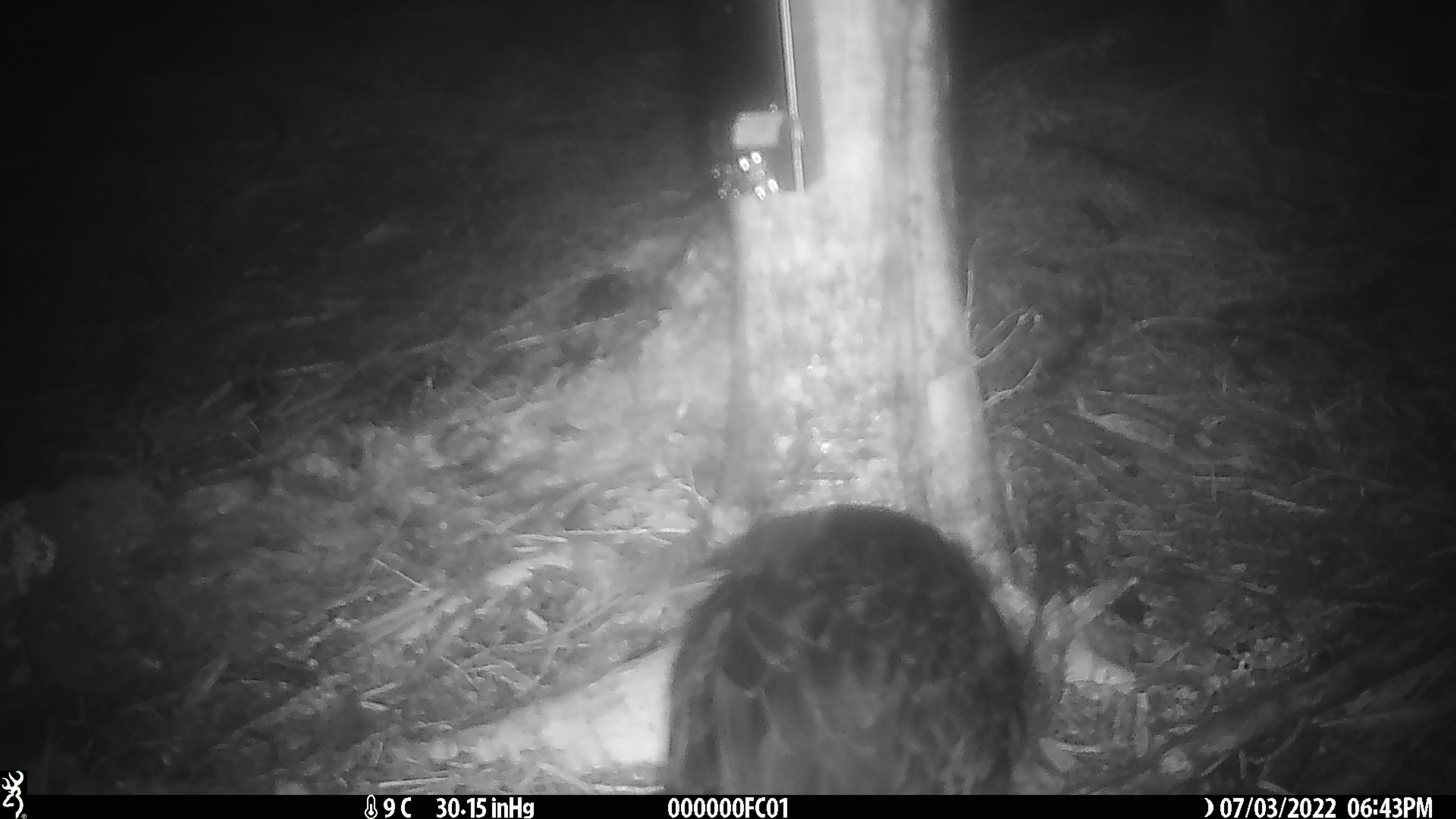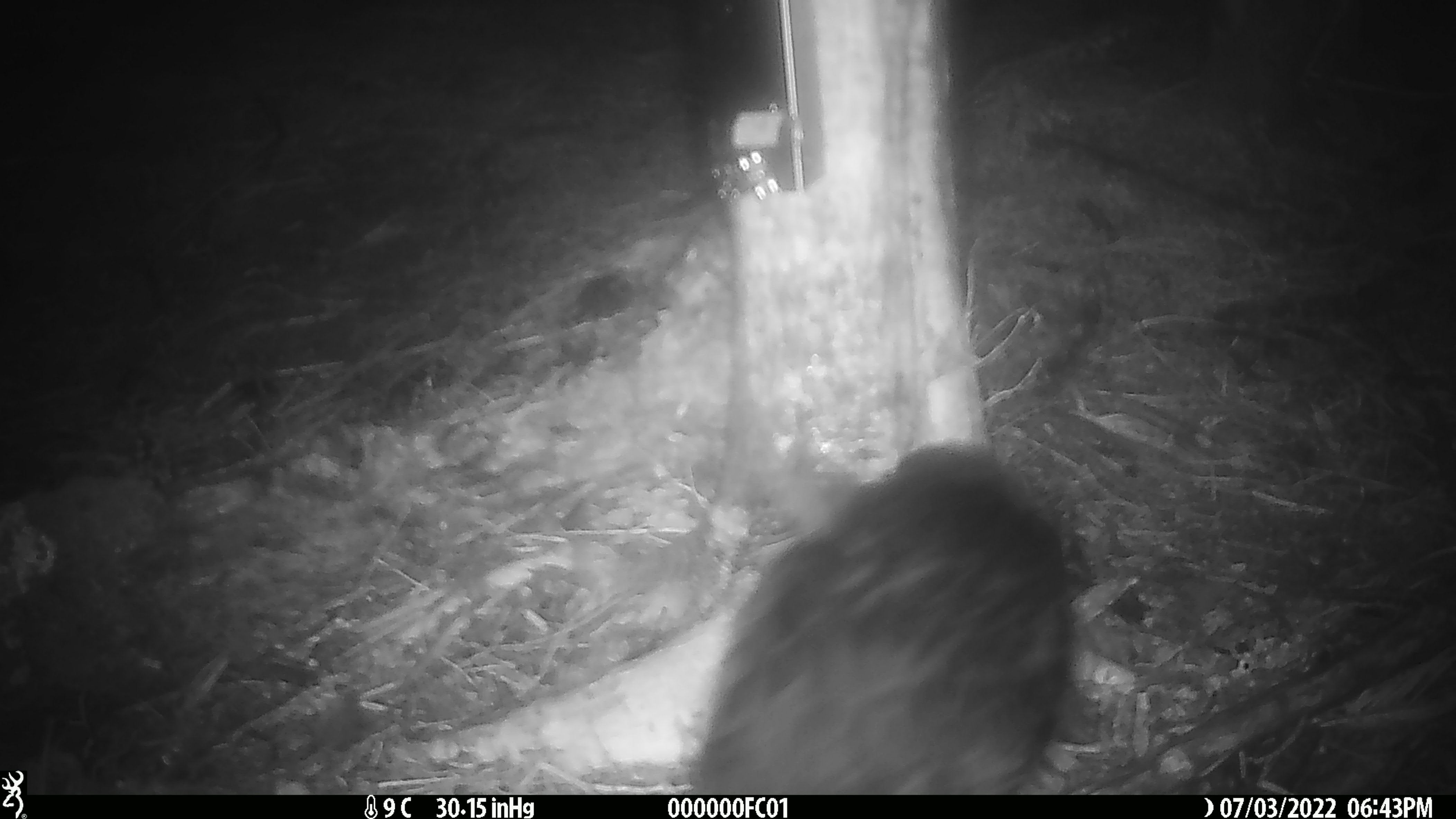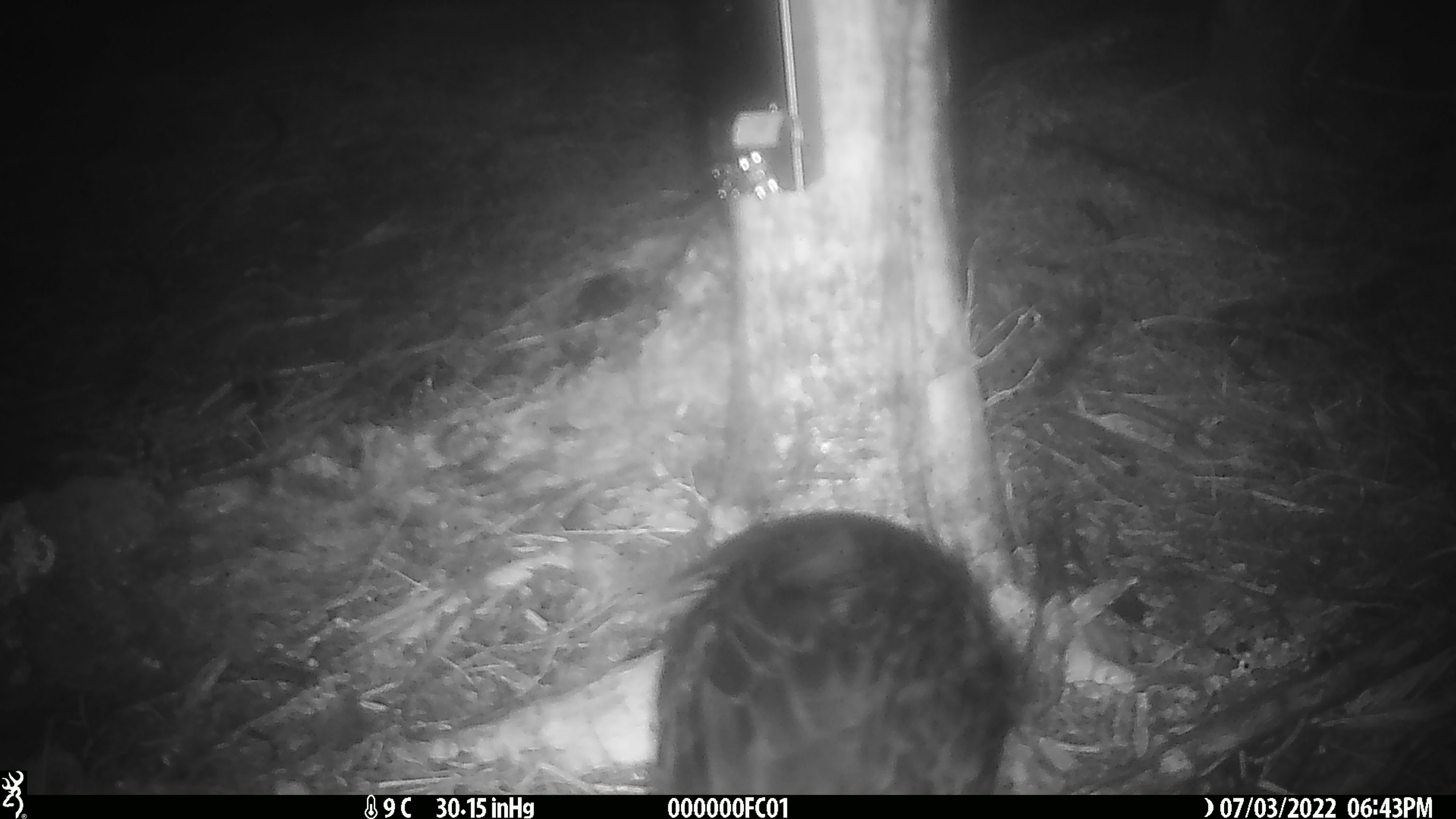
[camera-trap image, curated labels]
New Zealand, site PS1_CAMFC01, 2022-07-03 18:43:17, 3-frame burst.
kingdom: Animalia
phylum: Chordata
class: Aves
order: Gruiformes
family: Rallidae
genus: Gallirallus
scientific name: Gallirallus australis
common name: weka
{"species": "weka (Gallirallus australis)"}